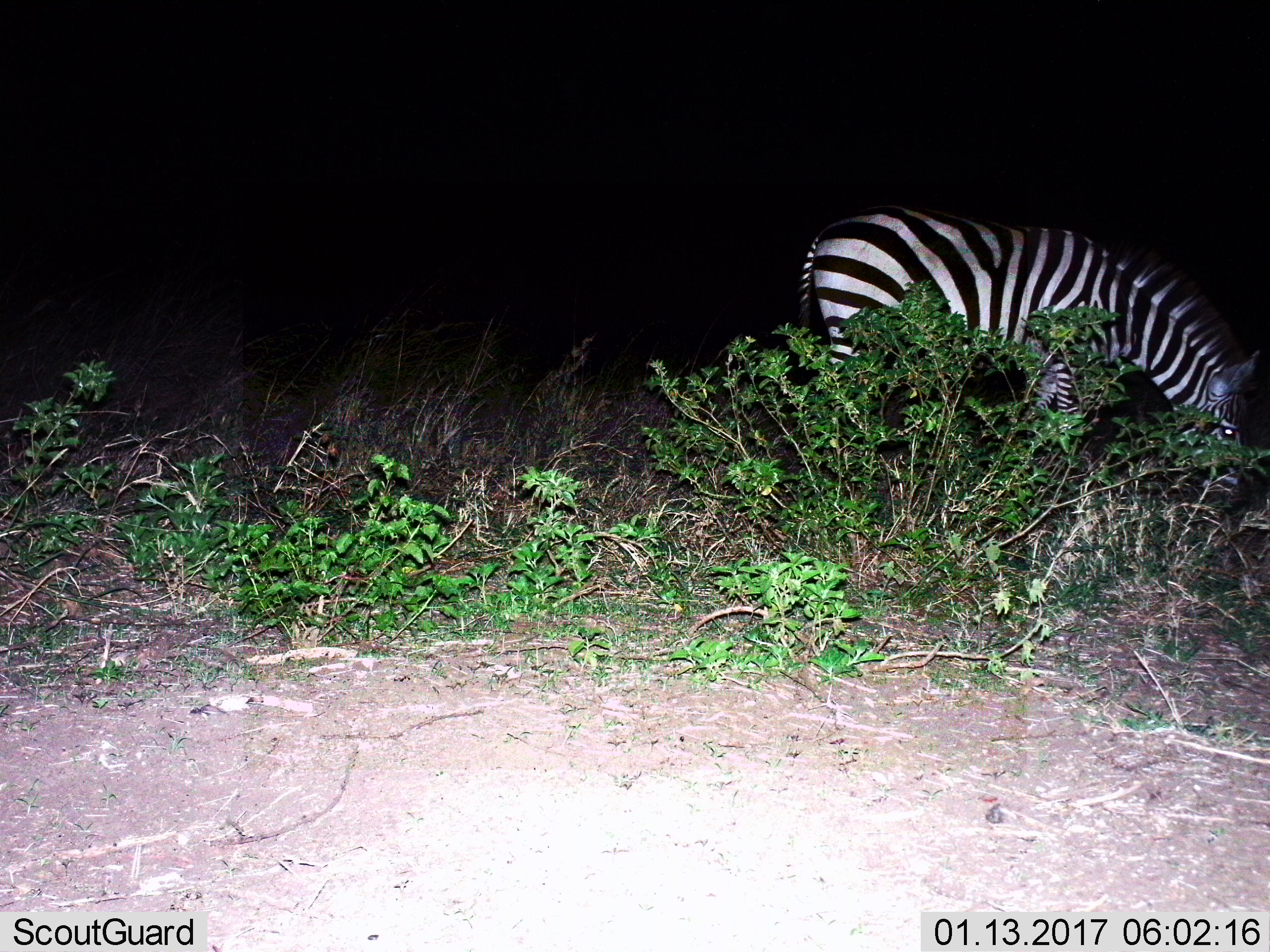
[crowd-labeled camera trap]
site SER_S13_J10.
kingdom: Animalia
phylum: Chordata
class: Mammalia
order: Perissodactyla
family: Equidae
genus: Equus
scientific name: Equus quagga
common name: plains zebra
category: zebraplains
Zebraplains (plains zebra) (Equus quagga), count 1. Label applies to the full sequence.